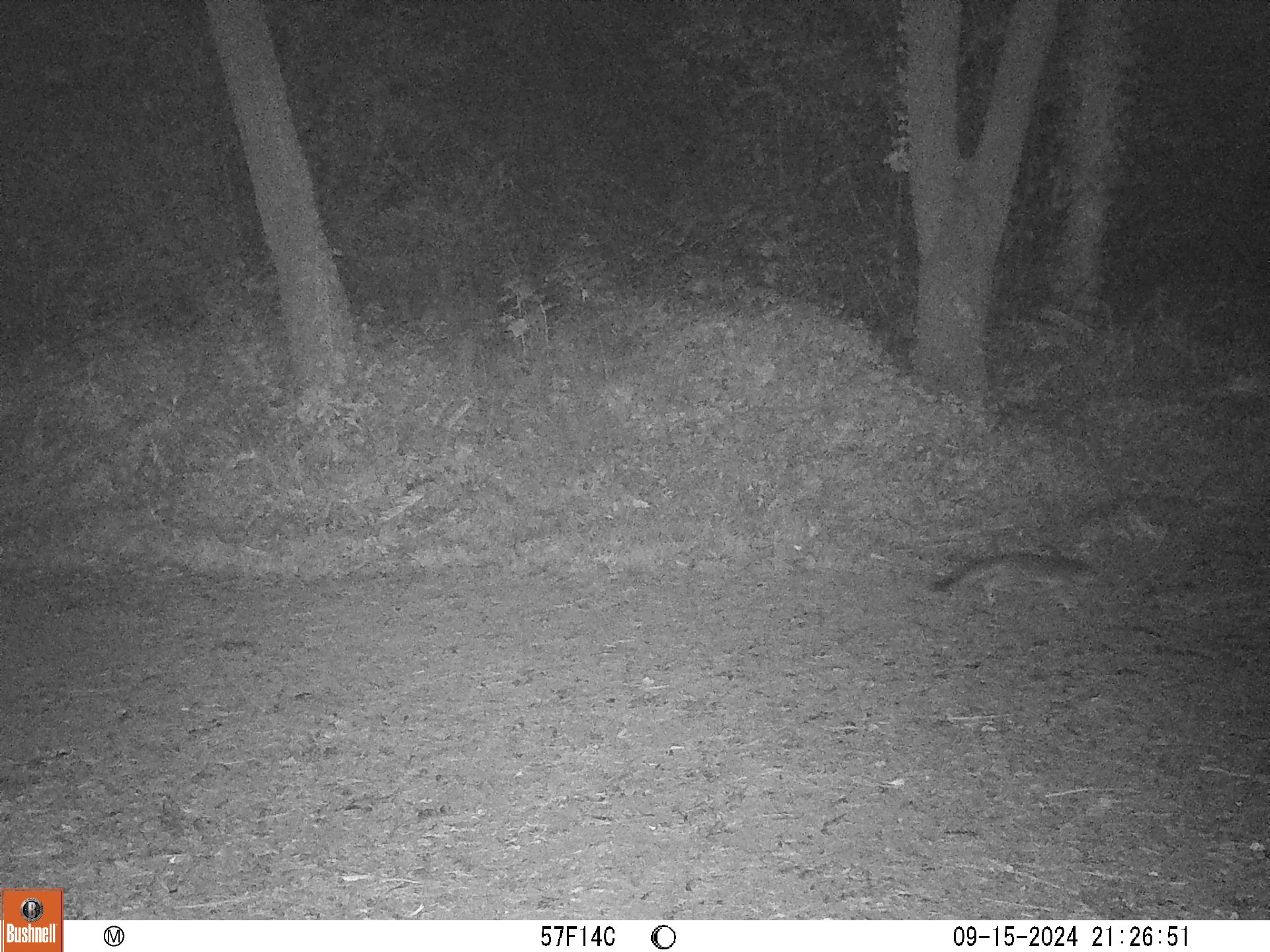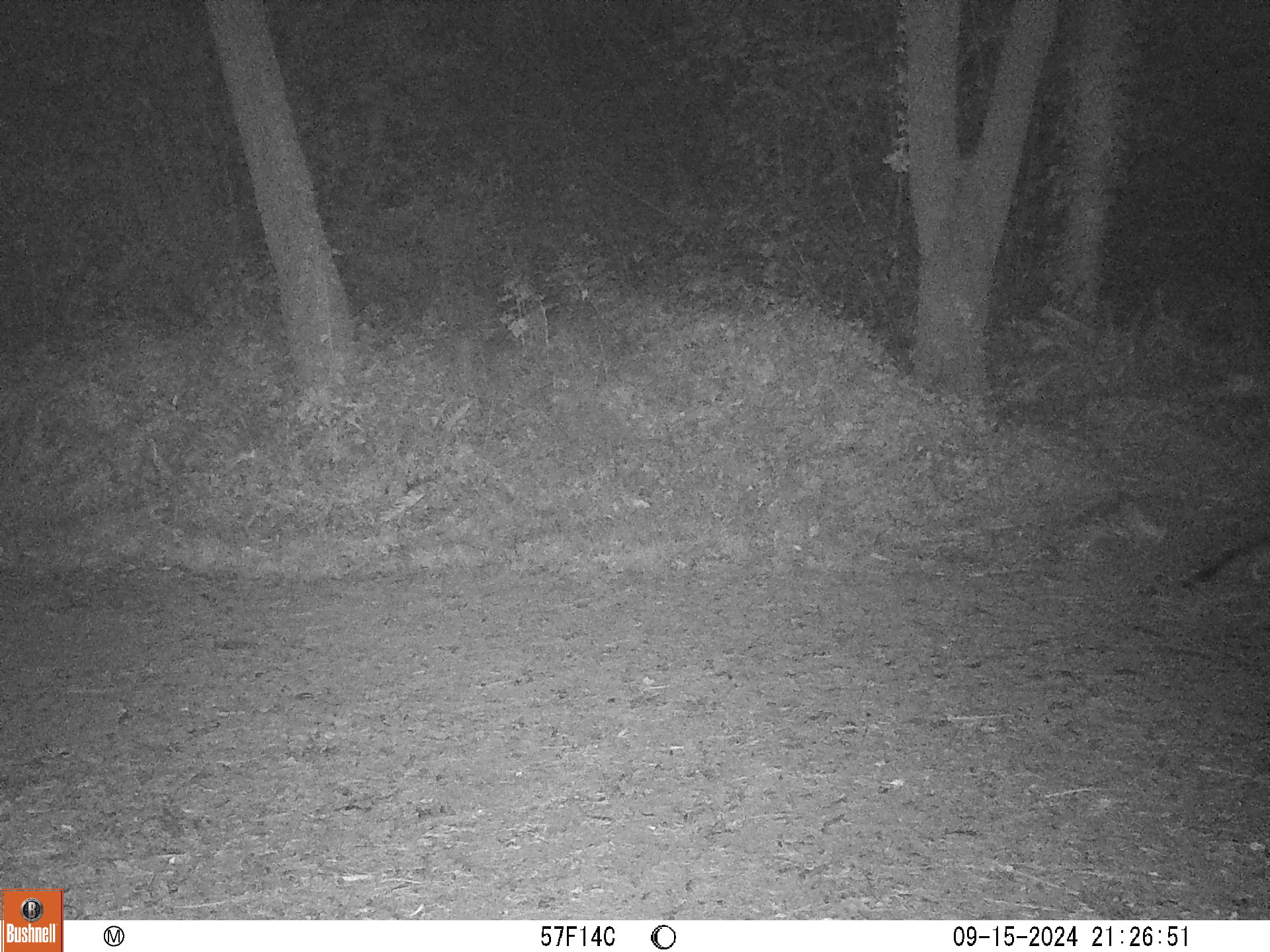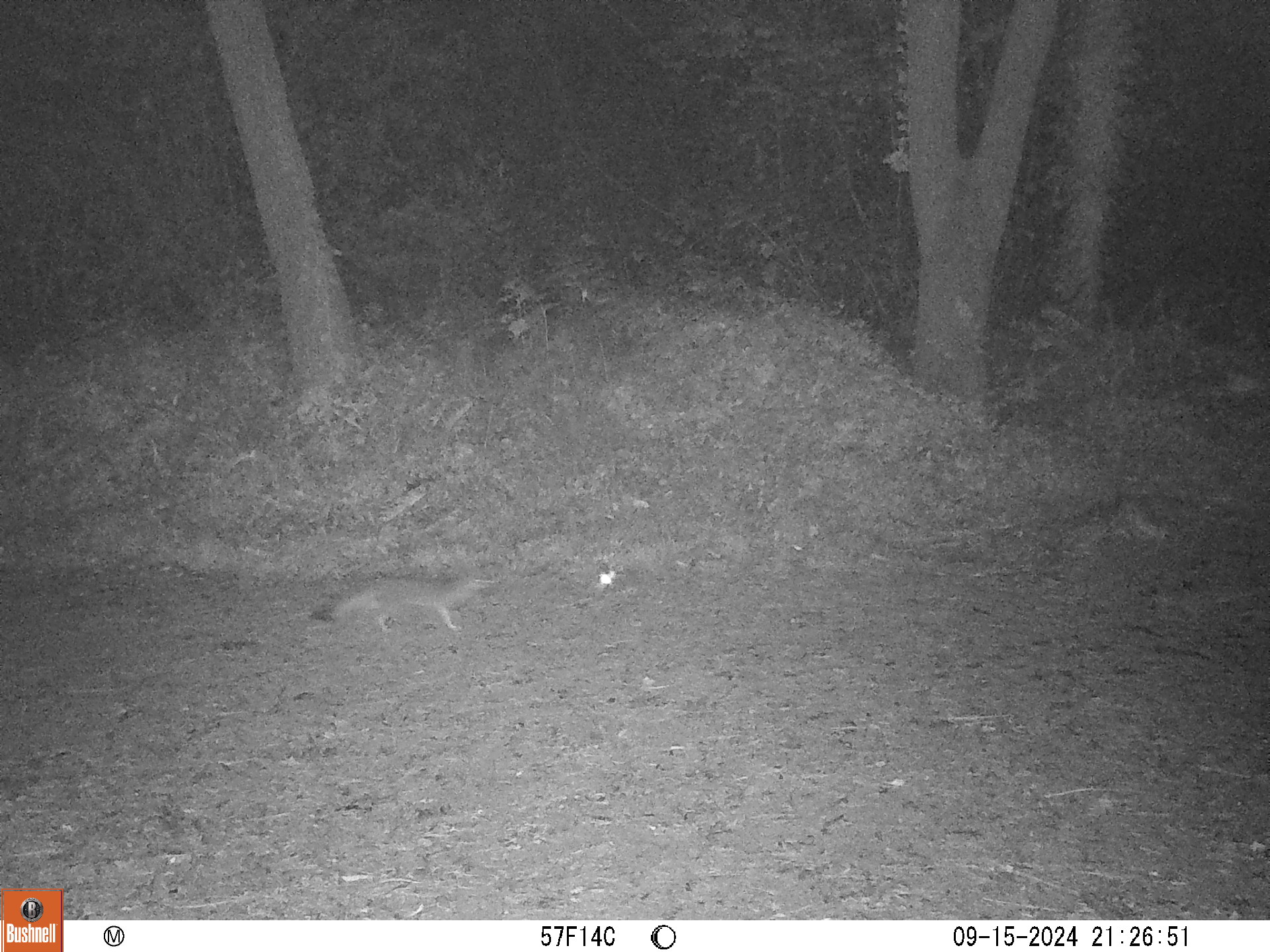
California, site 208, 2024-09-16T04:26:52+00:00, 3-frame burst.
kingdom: Animalia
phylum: Chordata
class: Mammalia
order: Carnivora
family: Canidae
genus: Urocyon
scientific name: Urocyon cinereoargenteus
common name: gray fox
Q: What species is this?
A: Gray fox (Urocyon cinereoargenteus).